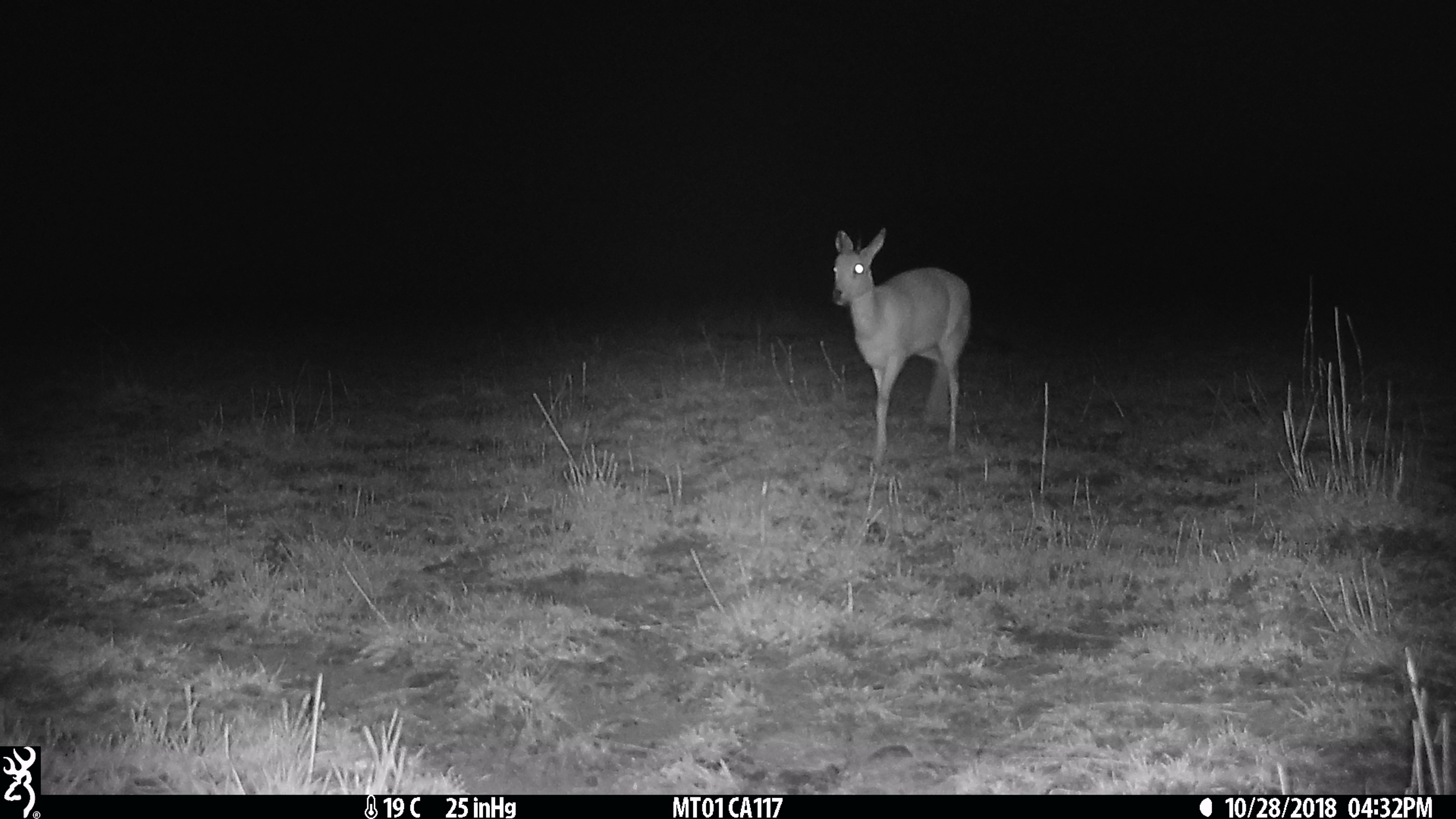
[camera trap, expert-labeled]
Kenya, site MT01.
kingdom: Animalia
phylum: Chordata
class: Mammalia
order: Artiodactyla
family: Bovidae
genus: Ourebia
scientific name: Ourebia ourebi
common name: oribi